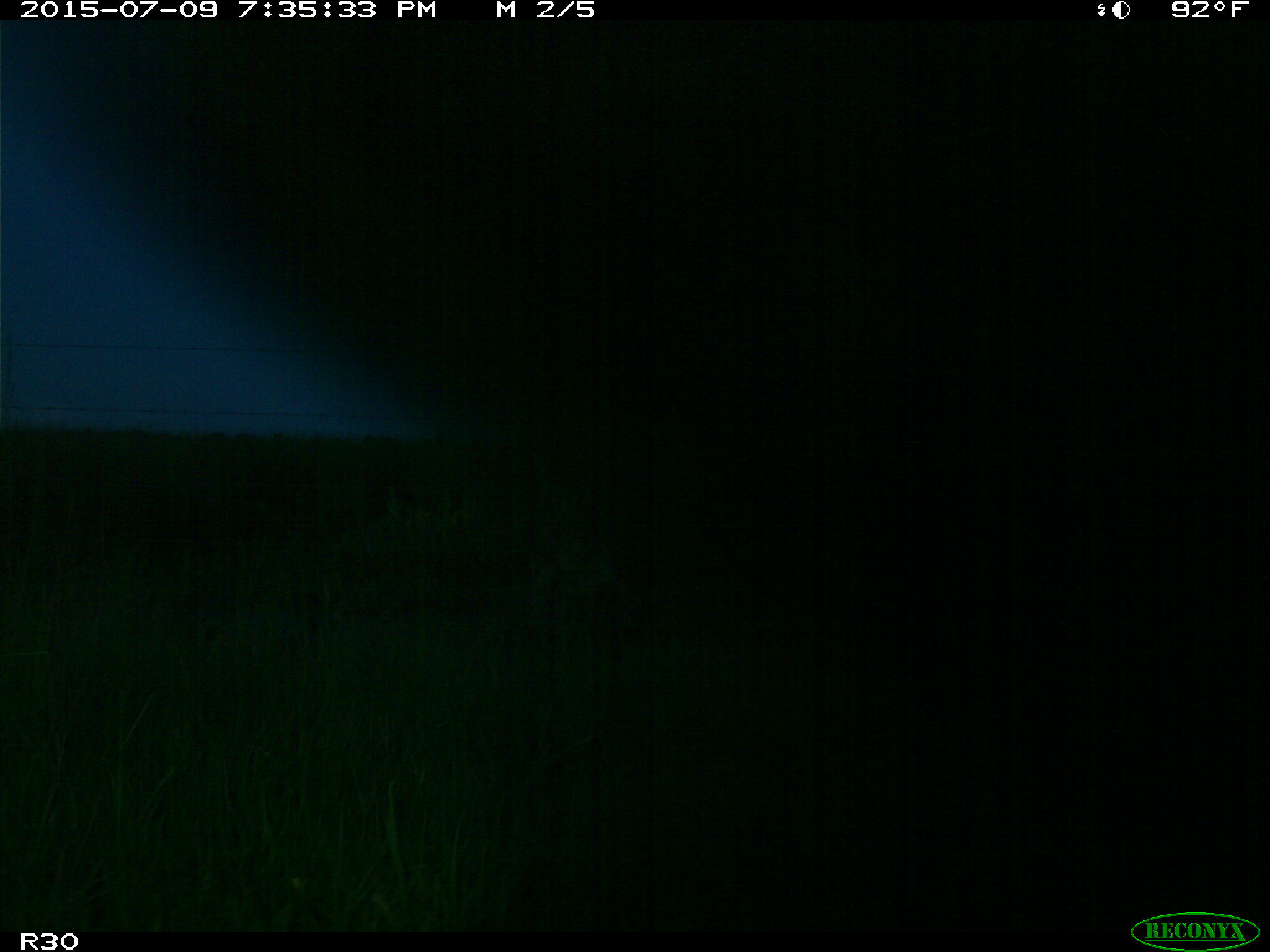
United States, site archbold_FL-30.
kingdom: Animalia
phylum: Chordata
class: Mammalia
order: Artiodactyla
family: Bovidae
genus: Bos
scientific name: Bos taurus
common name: domestic cow